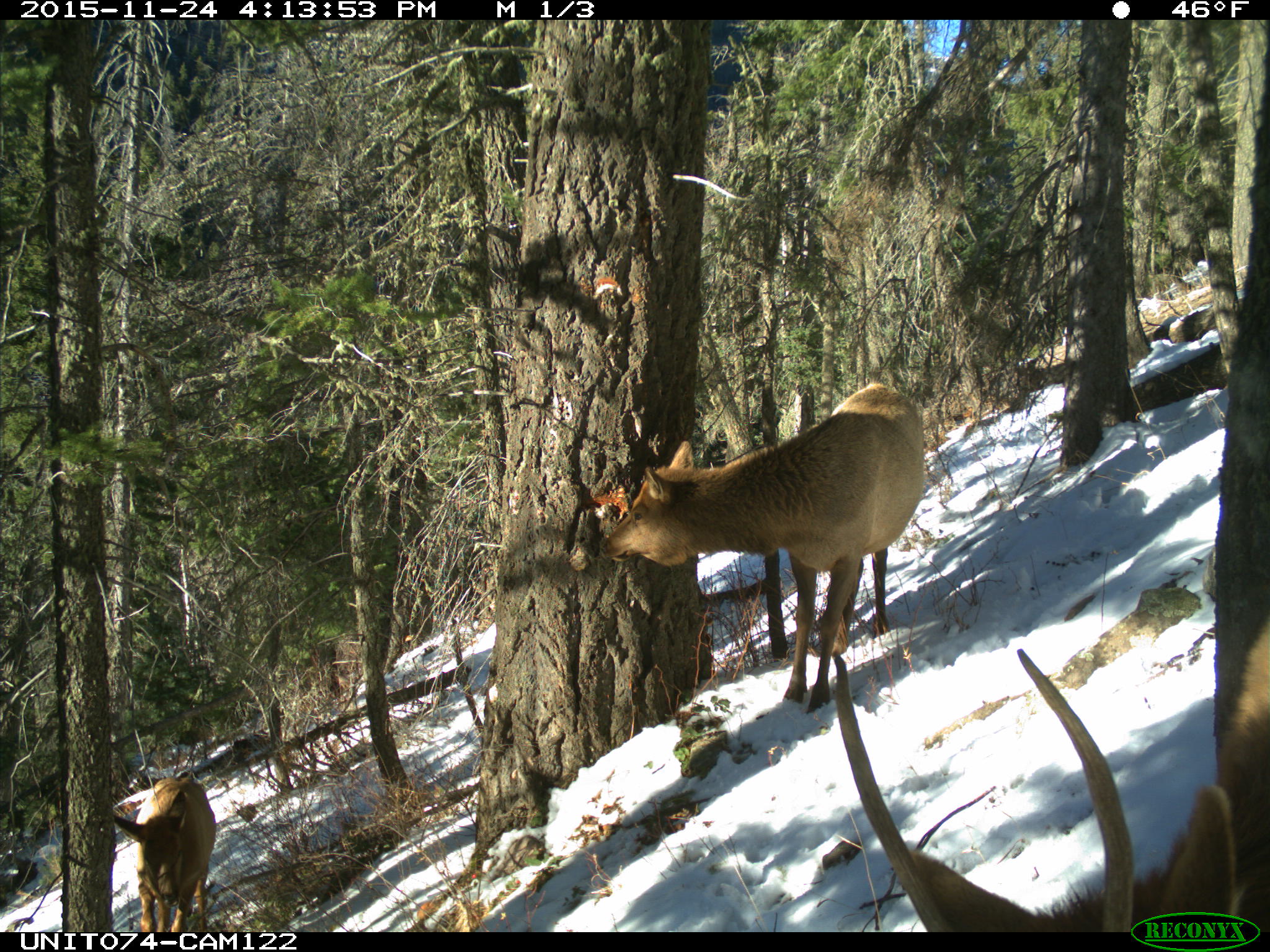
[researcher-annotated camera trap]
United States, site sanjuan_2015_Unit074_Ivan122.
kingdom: Animalia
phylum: Chordata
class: Mammalia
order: Artiodactyla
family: Cervidae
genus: Cervus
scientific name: Cervus elaphus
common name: red deer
Cervus elaphus (red deer).